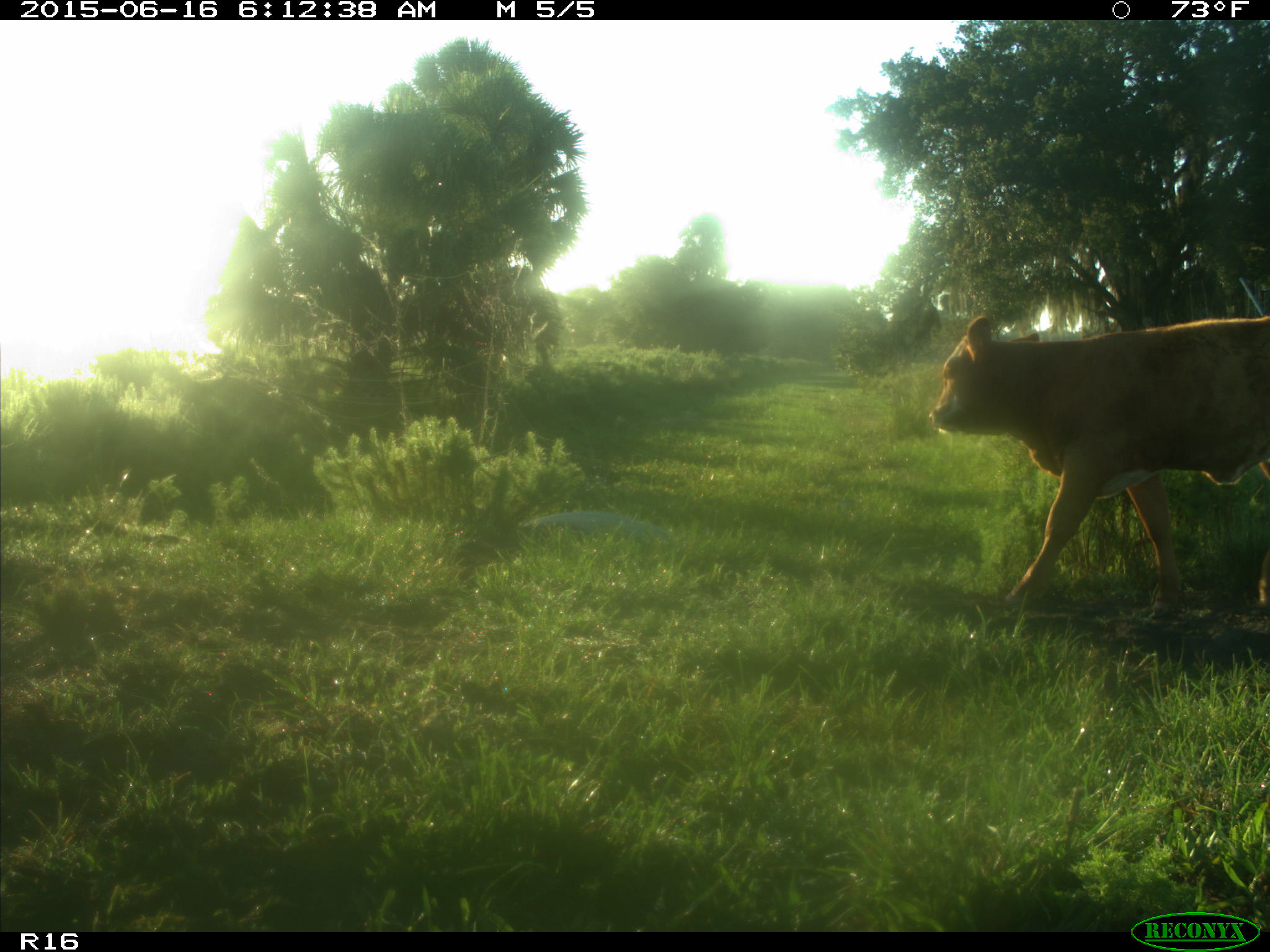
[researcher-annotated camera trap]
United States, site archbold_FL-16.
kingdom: Animalia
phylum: Chordata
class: Mammalia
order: Artiodactyla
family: Bovidae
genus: Bos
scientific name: Bos taurus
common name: domestic cow